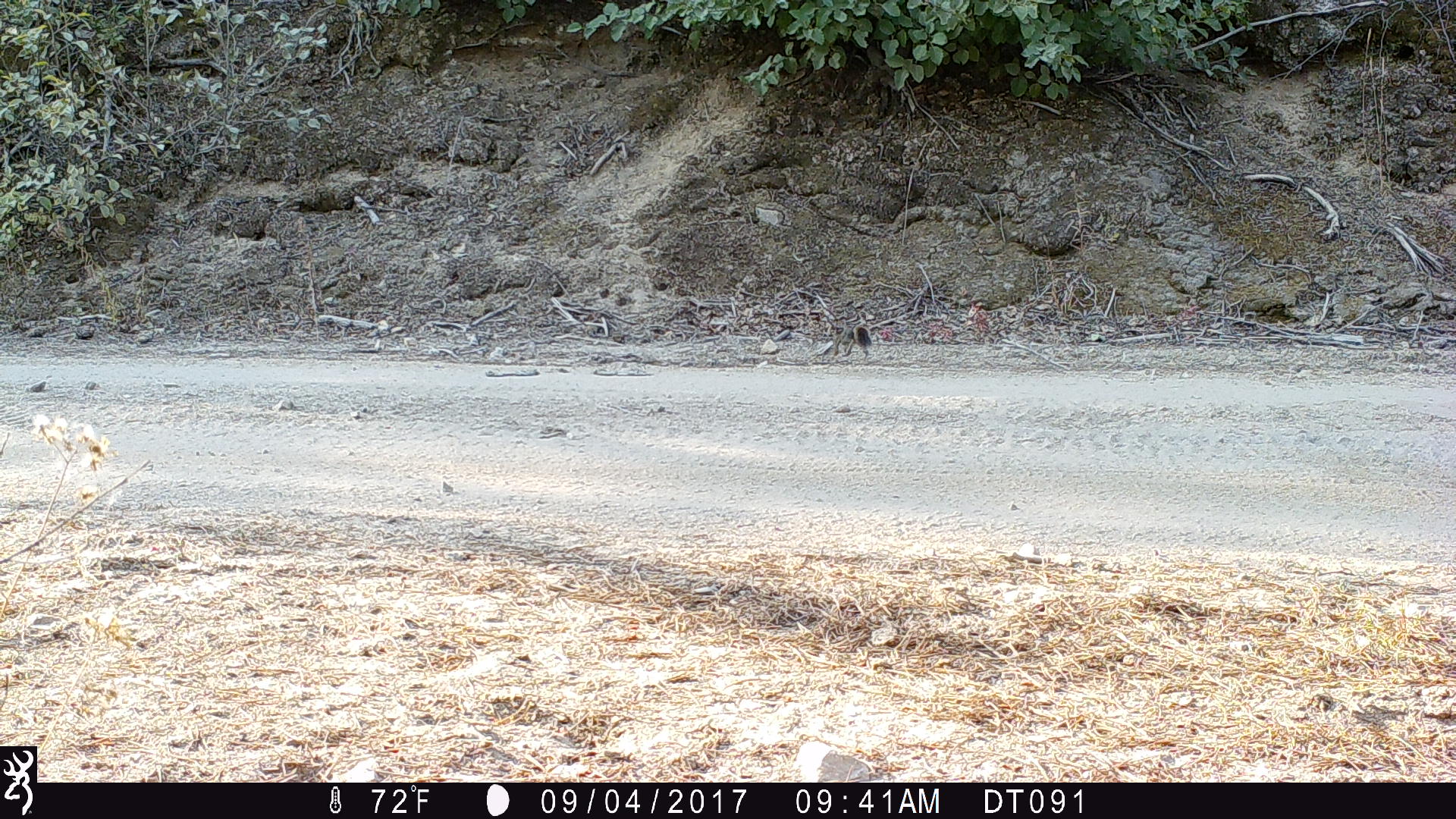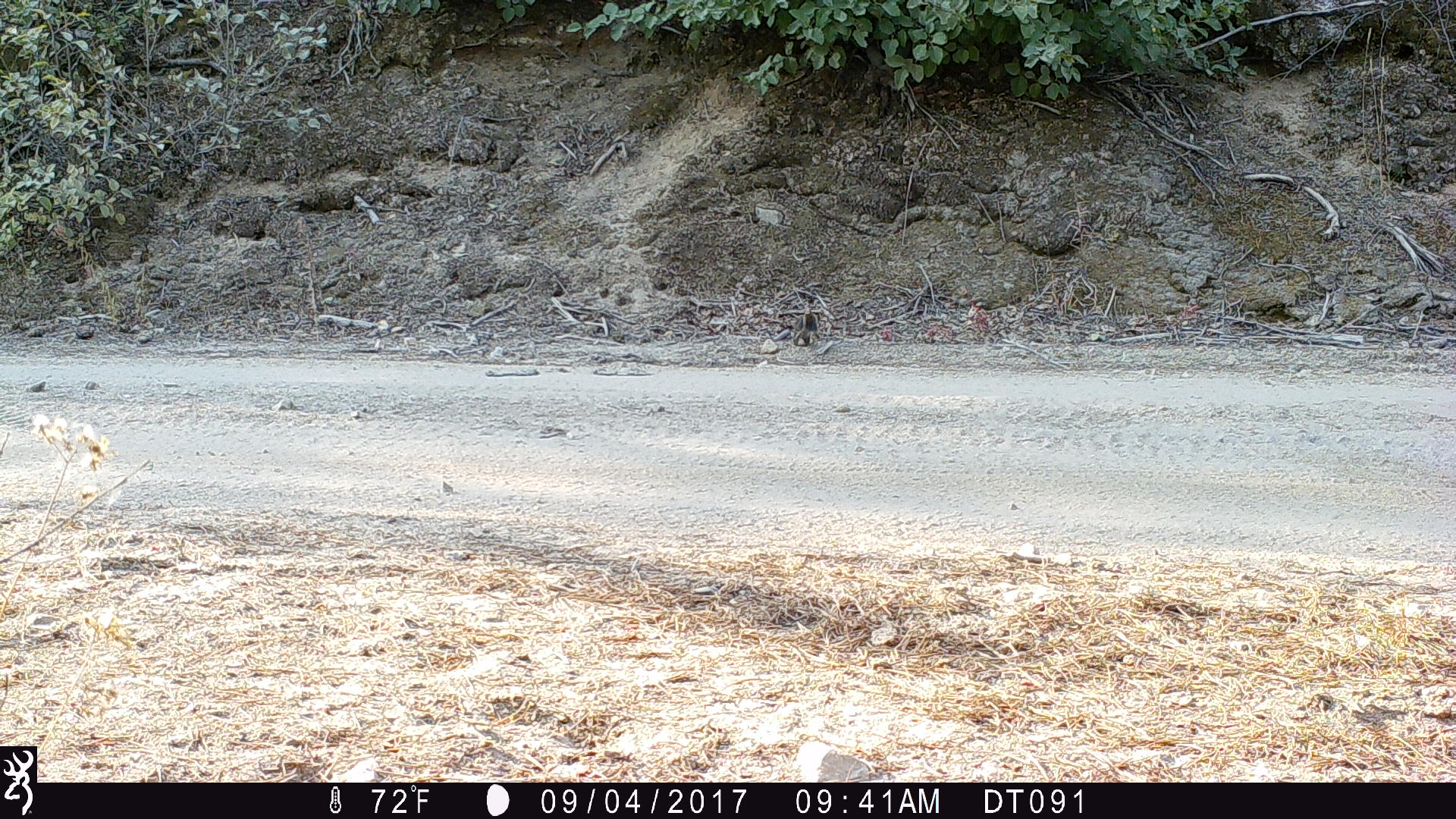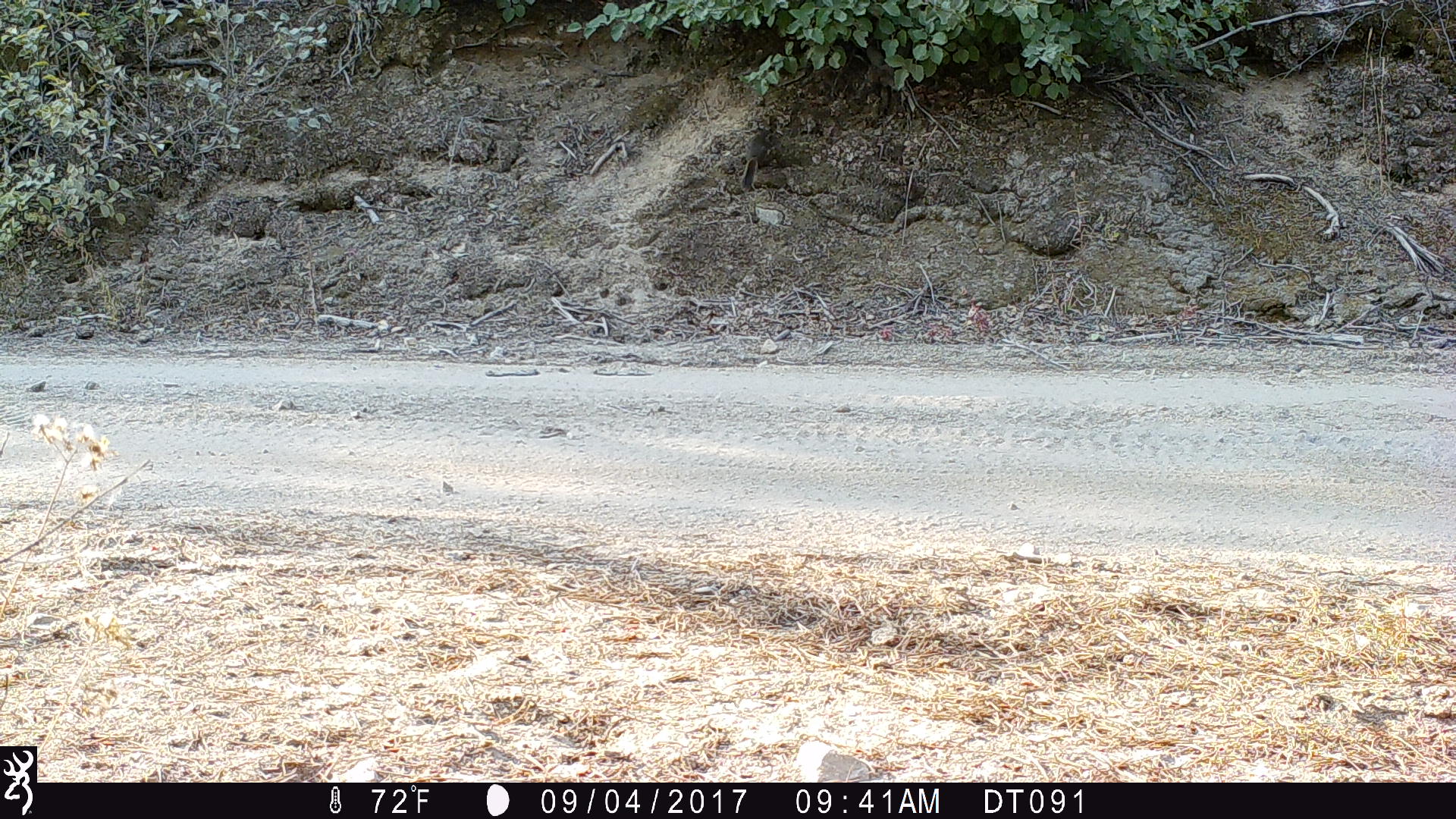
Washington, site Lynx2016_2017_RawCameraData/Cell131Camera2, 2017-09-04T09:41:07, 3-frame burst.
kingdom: Animalia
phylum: Chordata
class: Mammalia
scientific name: Mammalia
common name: small mammal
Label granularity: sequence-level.